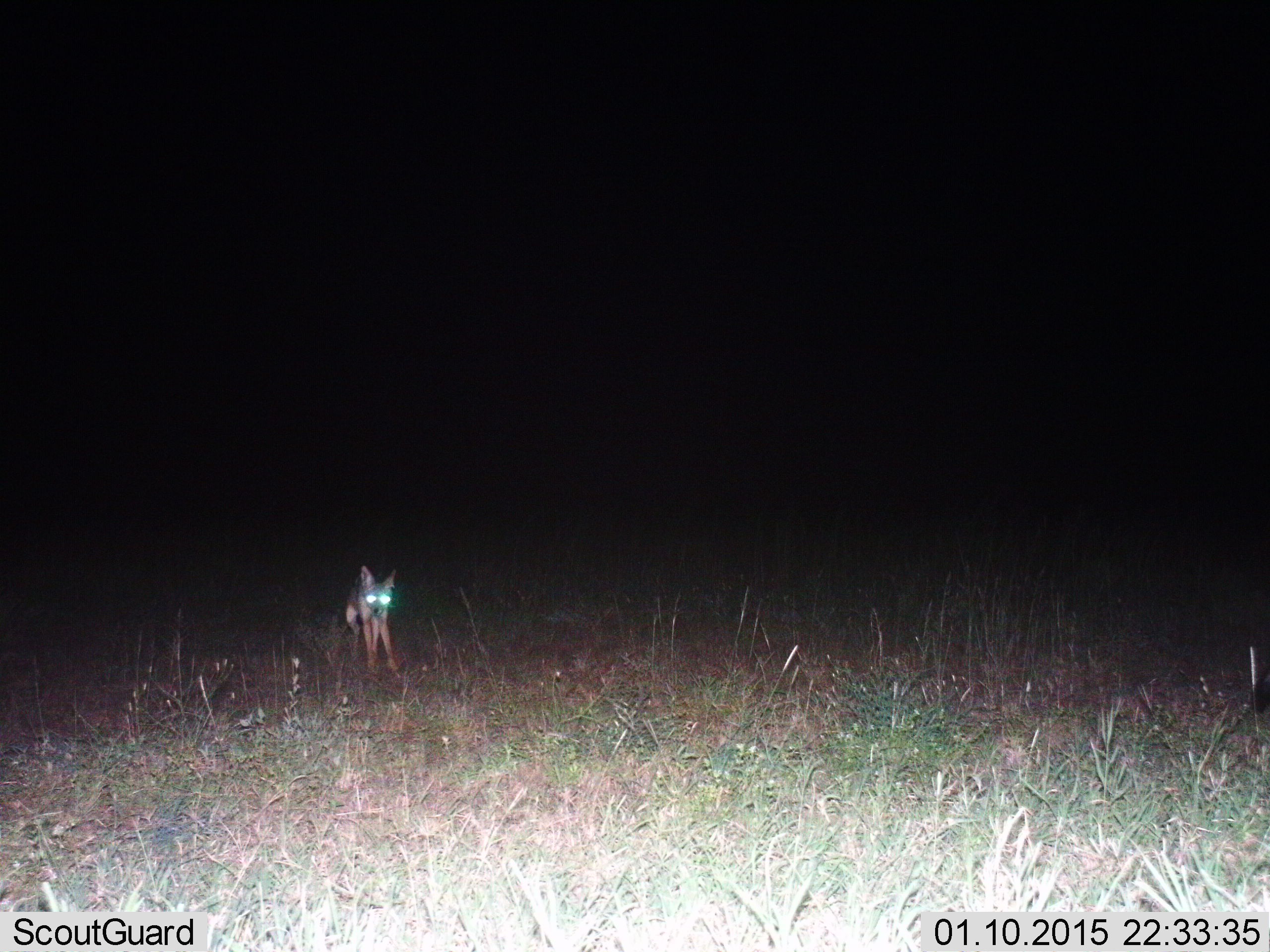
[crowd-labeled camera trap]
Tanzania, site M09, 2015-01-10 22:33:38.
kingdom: Animalia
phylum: Chordata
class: Mammalia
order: Carnivora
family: Canidae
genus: Lupulella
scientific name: Lupulella mesomelas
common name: black-backed jackal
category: jackal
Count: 1.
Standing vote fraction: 100%.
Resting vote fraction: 0%.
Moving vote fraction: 10%.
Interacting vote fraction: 0%.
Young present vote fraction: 0%.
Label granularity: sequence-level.